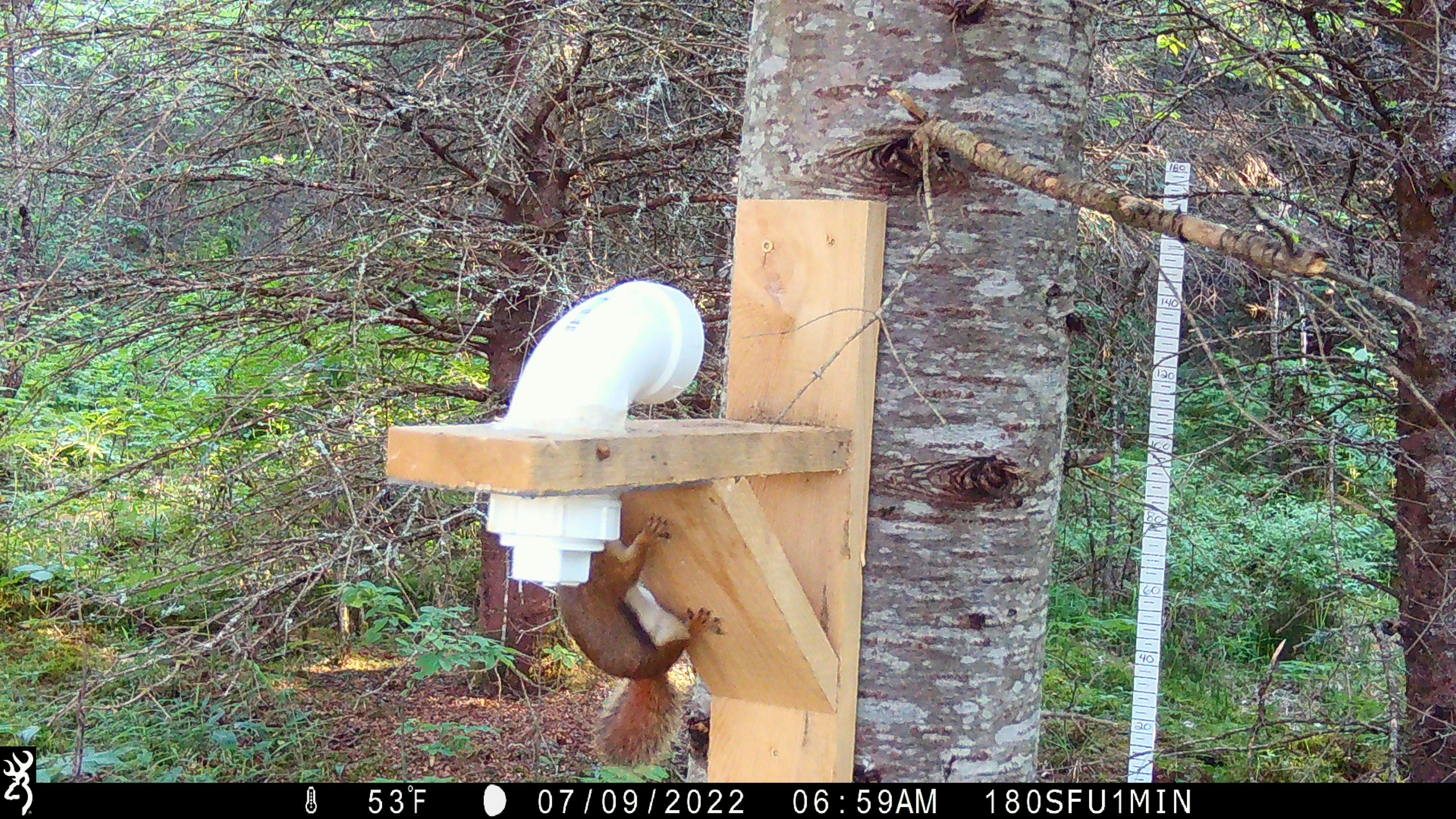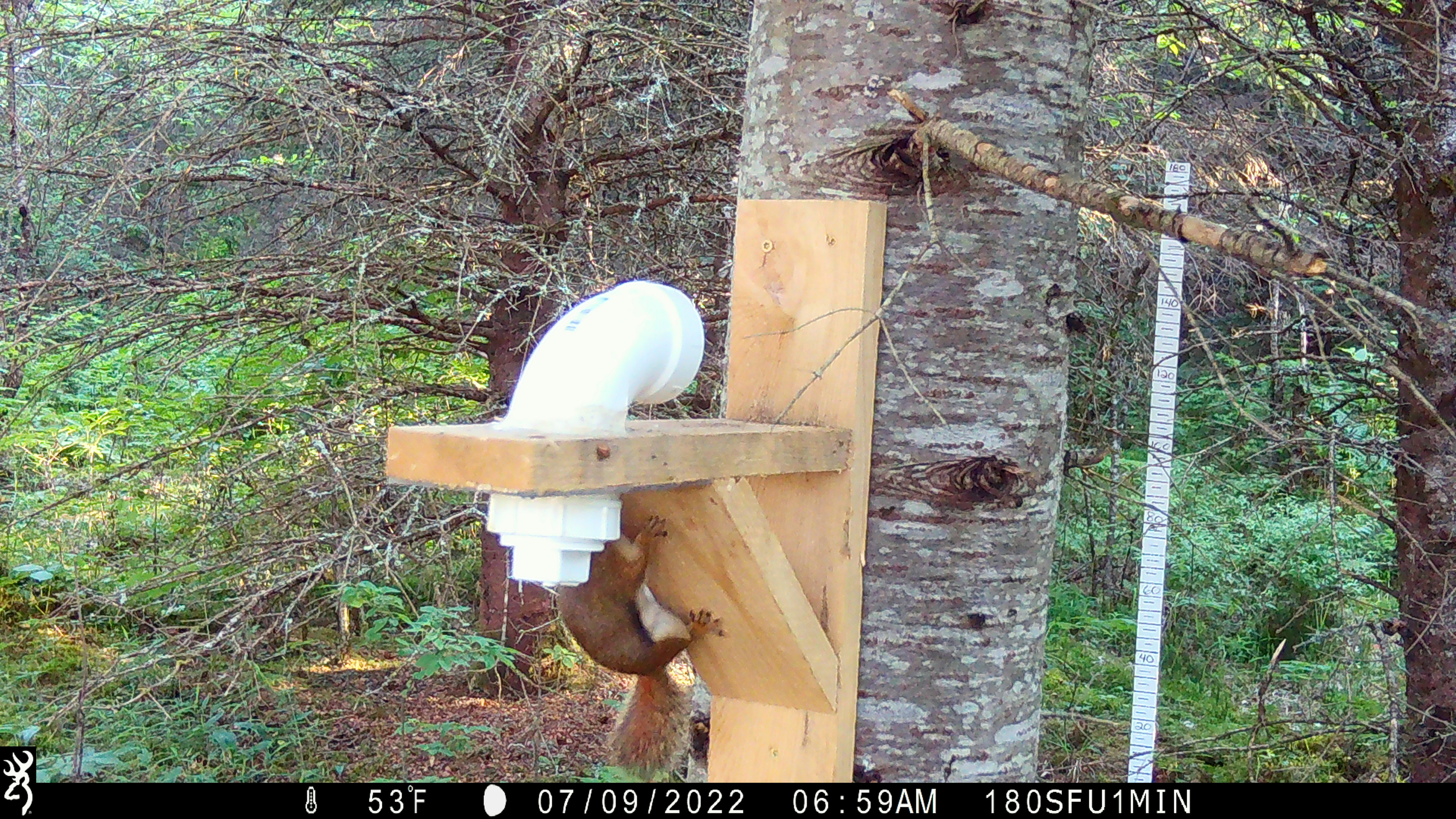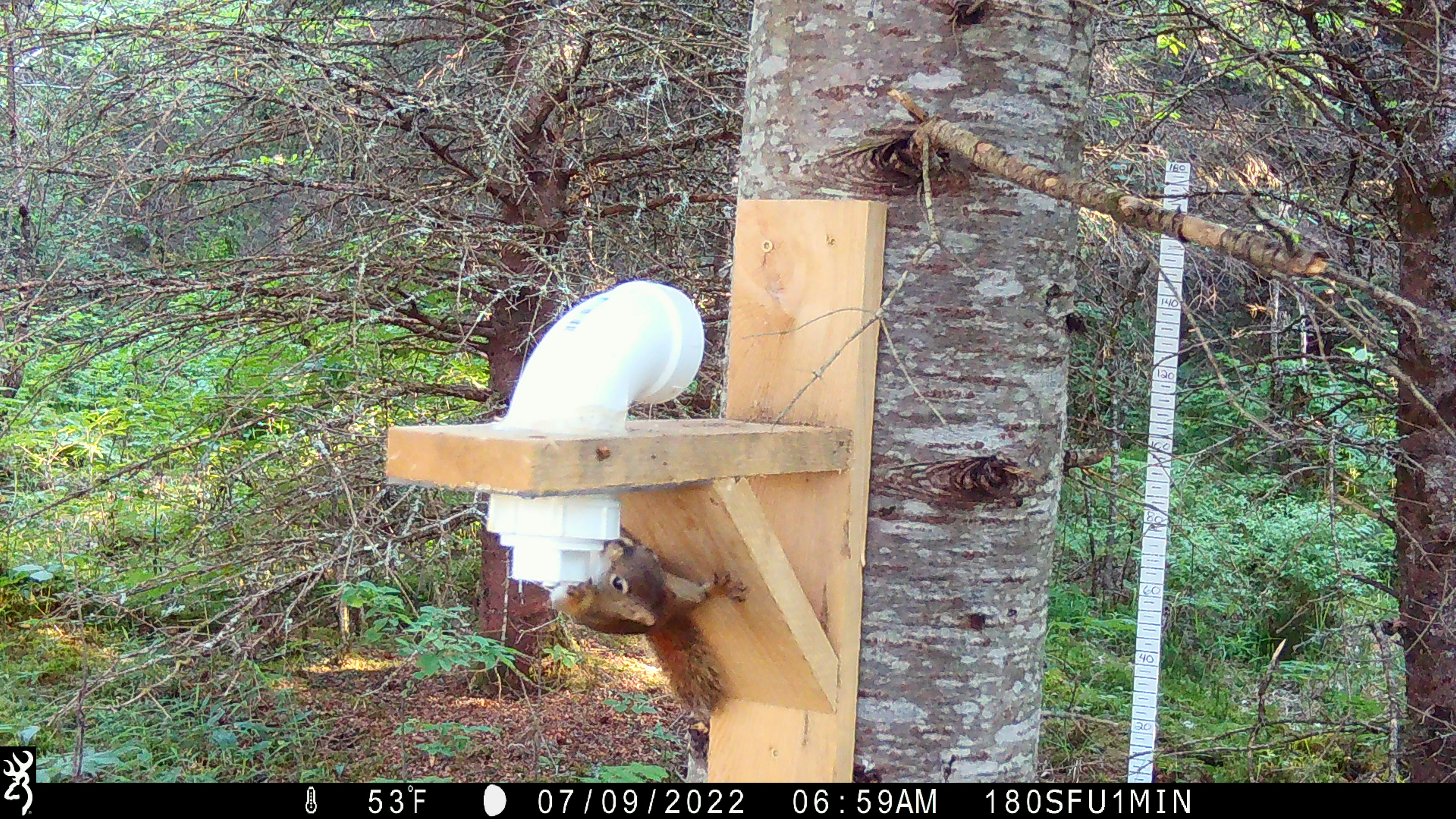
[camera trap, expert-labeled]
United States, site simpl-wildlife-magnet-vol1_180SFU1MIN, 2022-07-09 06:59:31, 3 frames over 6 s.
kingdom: Animalia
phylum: Chordata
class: Mammalia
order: Rodentia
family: Sciuridae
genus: Tamiasciurus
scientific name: Tamiasciurus hudsonicus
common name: red squirrel